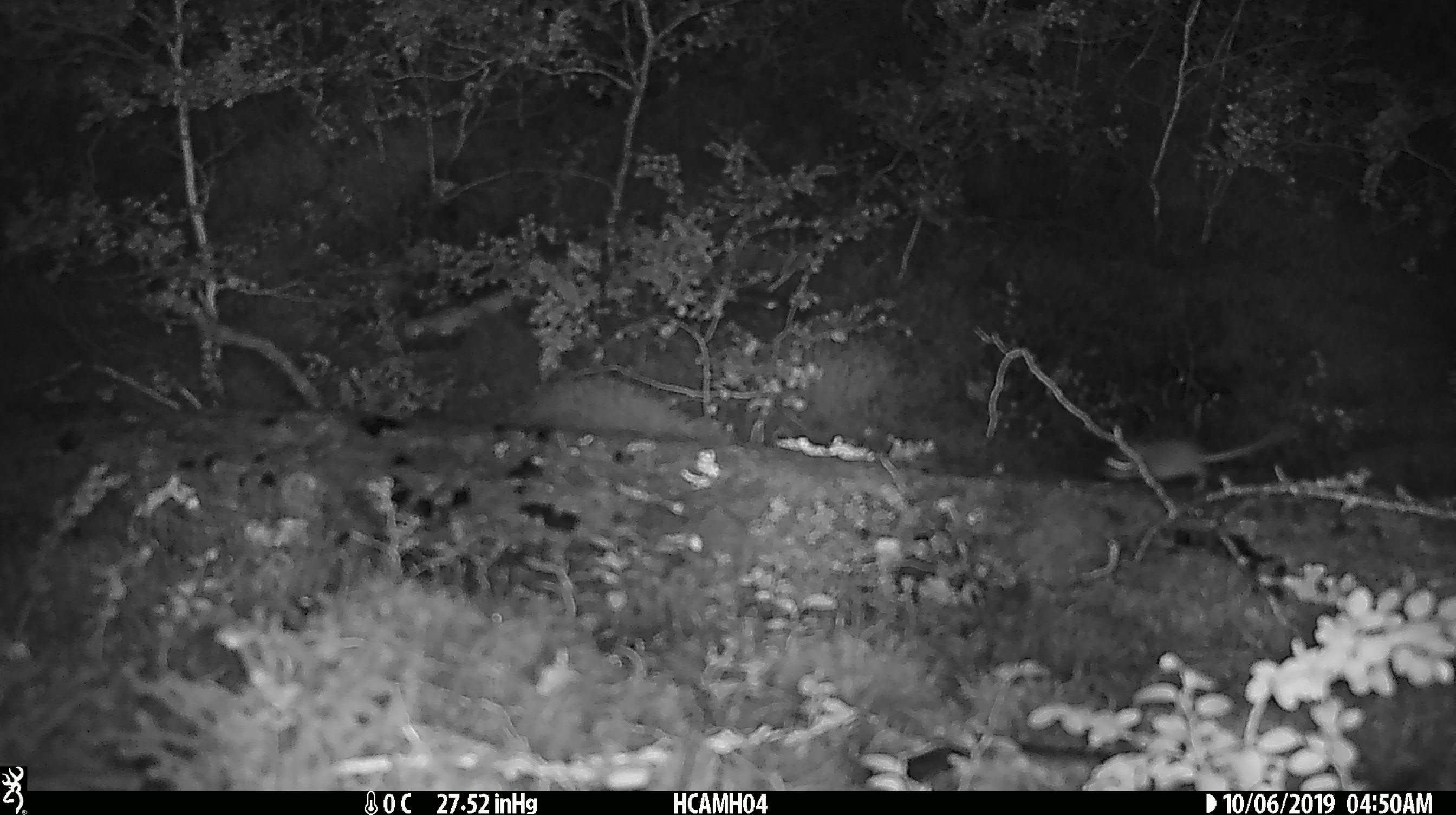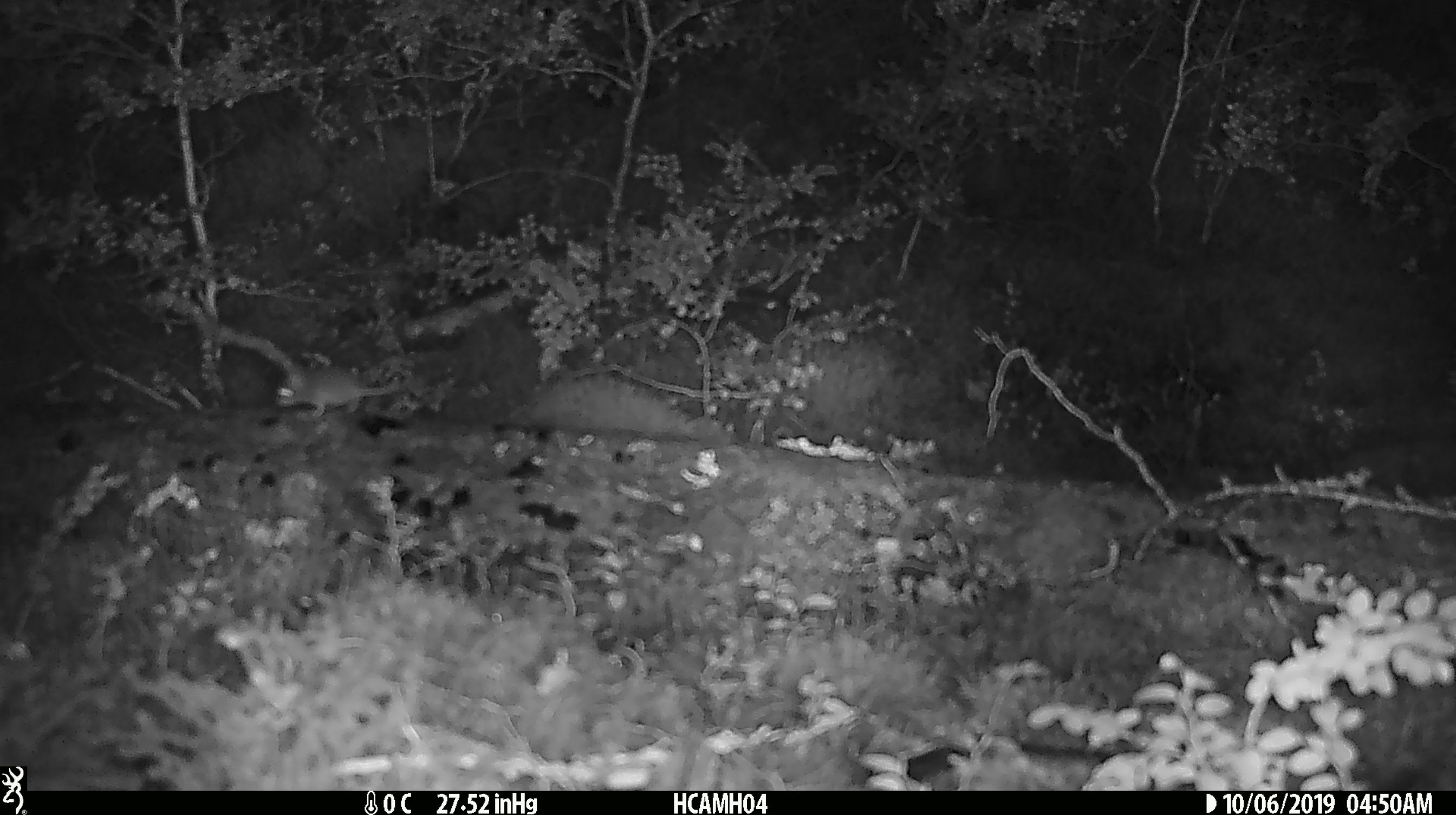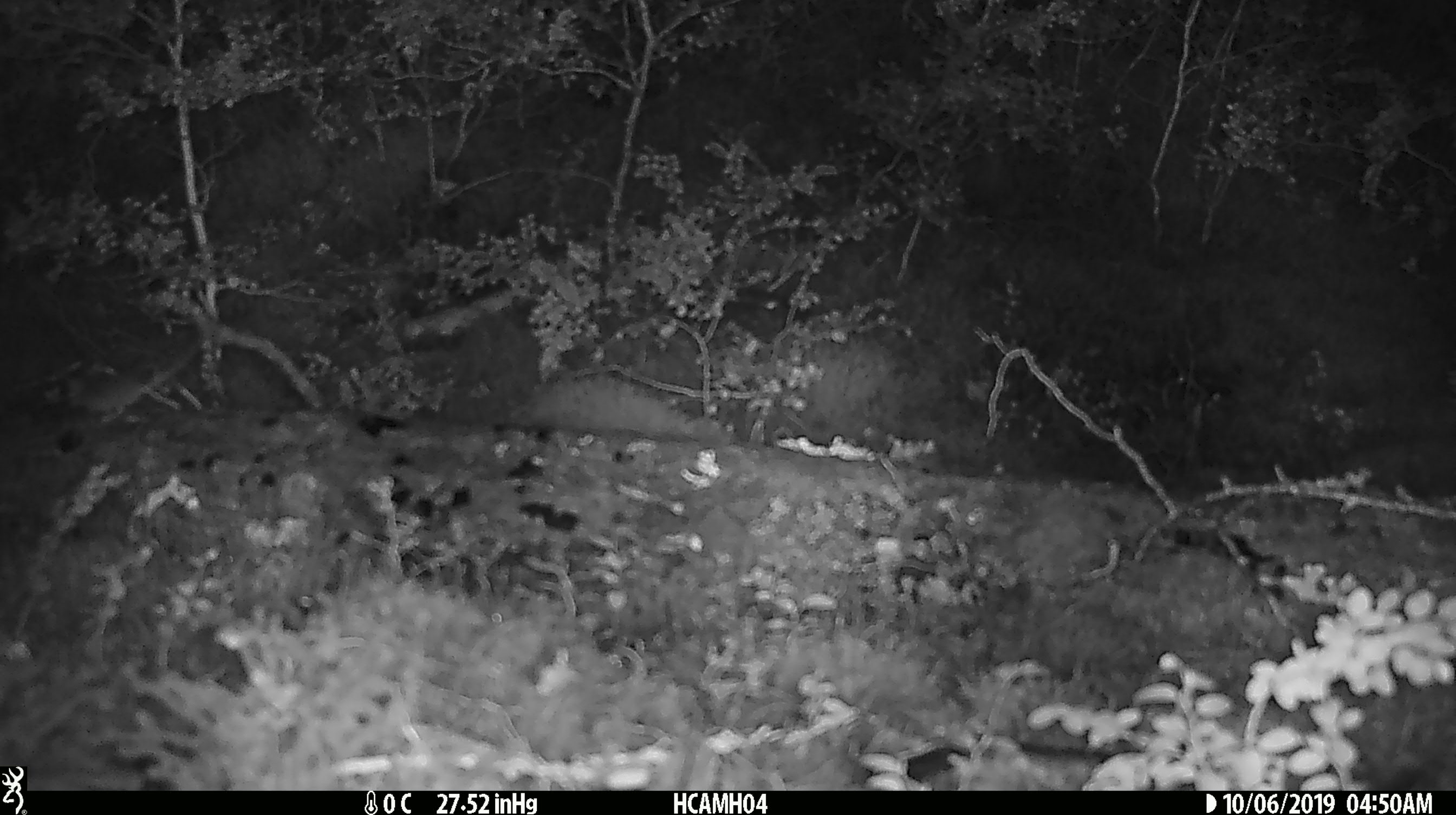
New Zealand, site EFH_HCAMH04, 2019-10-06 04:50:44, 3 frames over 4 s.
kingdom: Animalia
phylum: Chordata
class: Mammalia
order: Rodentia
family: Muridae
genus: Mus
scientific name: Mus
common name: mouse